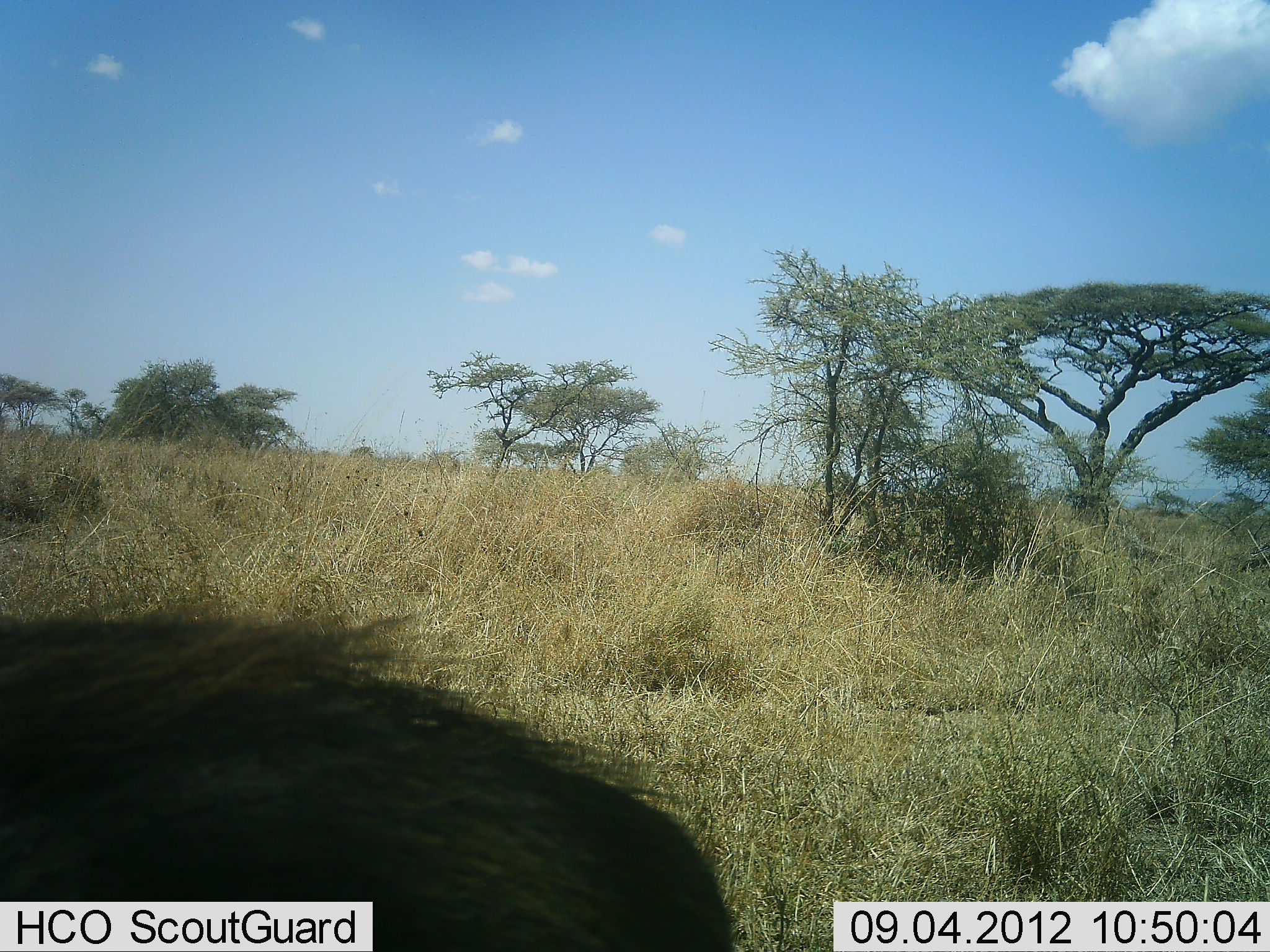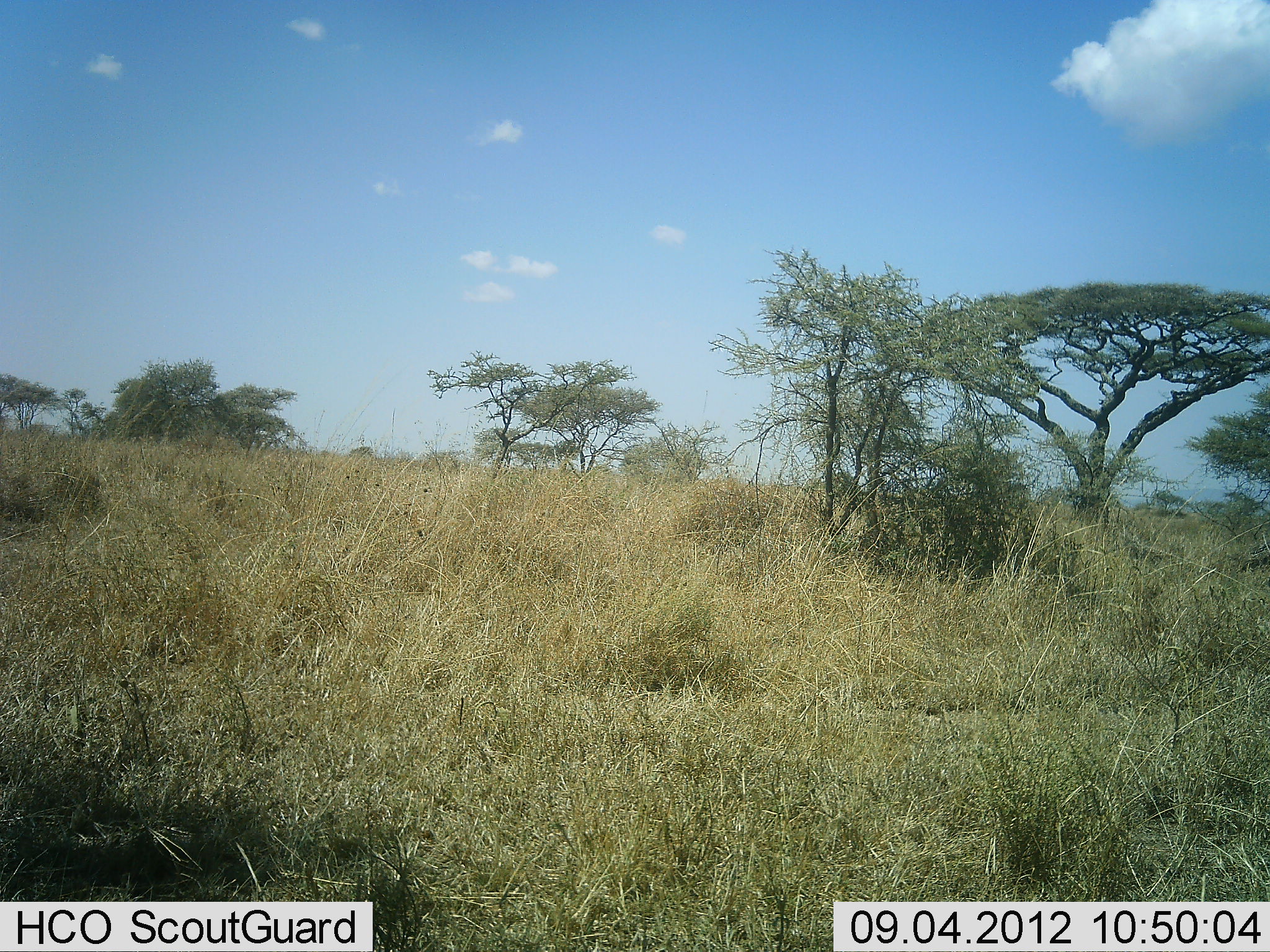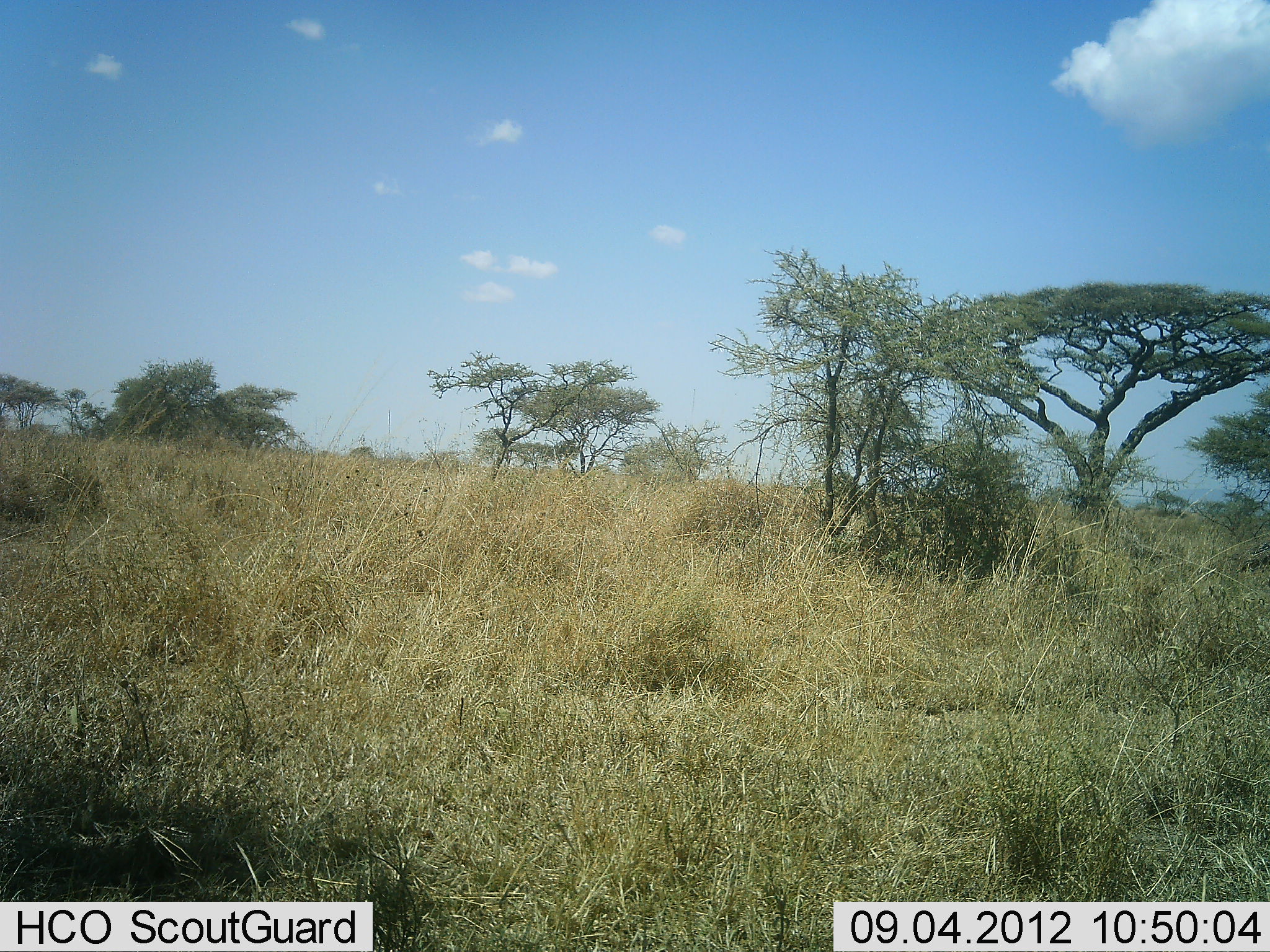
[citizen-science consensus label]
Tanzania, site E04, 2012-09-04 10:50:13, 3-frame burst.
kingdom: Animalia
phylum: Chordata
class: Mammalia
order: Artiodactyla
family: Suidae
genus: Phacochoerus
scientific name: Phacochoerus africanus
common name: warthog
Warthog (Phacochoerus africanus), count 1. Behavior (volunteer vote fractions): standing 0%, resting 0%, moving 100%, interacting 0%. Young present (vote fraction): 0%. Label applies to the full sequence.